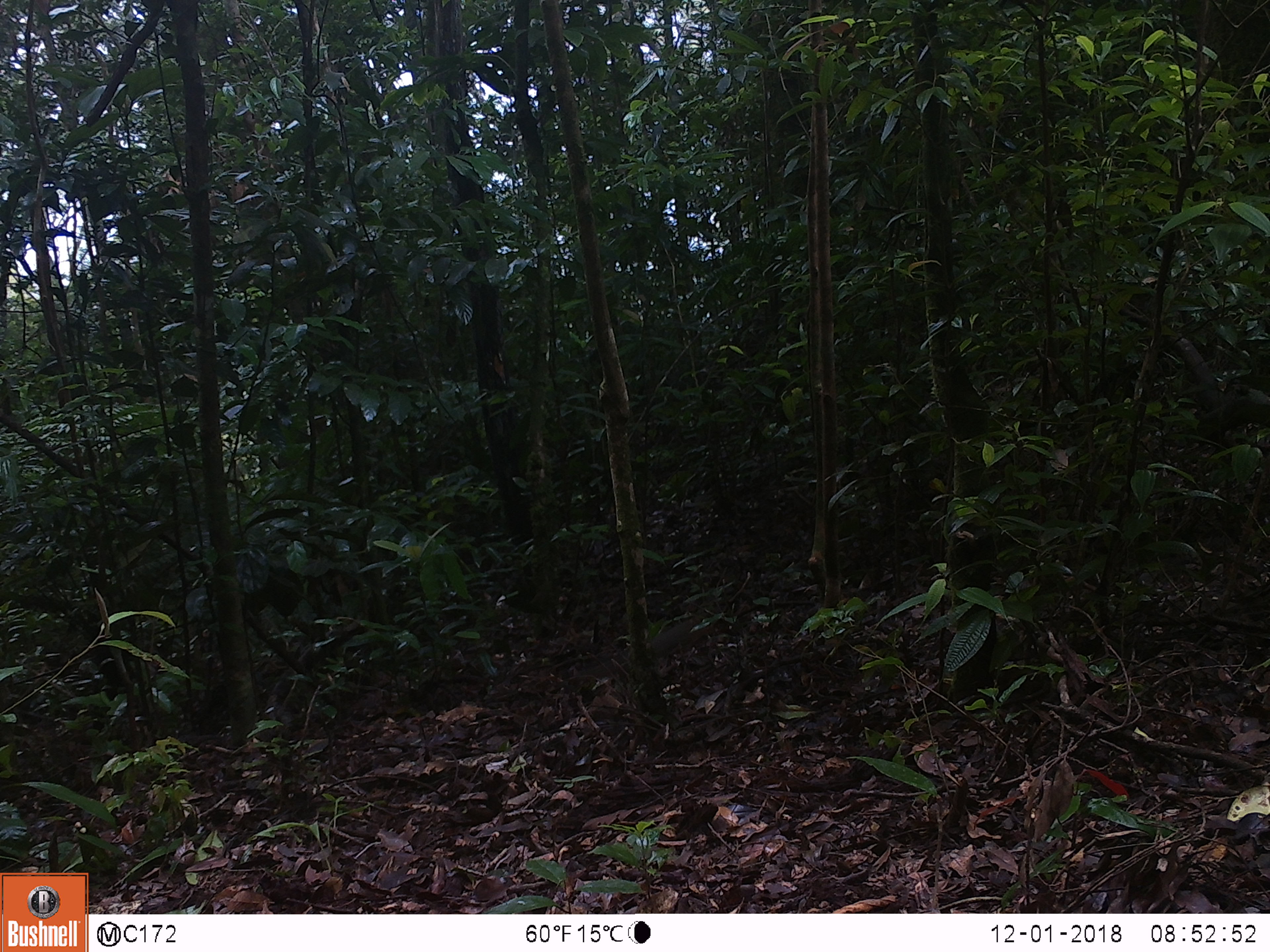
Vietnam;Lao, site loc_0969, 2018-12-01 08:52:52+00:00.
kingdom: Animalia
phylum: Chordata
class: Mammalia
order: Rodentia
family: Sciuridae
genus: Dremomys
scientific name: Dremomys rufigenis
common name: red-cheeked squirrel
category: red cheeked squirrel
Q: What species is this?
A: Red cheeked squirrel (red-cheeked squirrel) (Dremomys rufigenis).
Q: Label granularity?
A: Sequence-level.